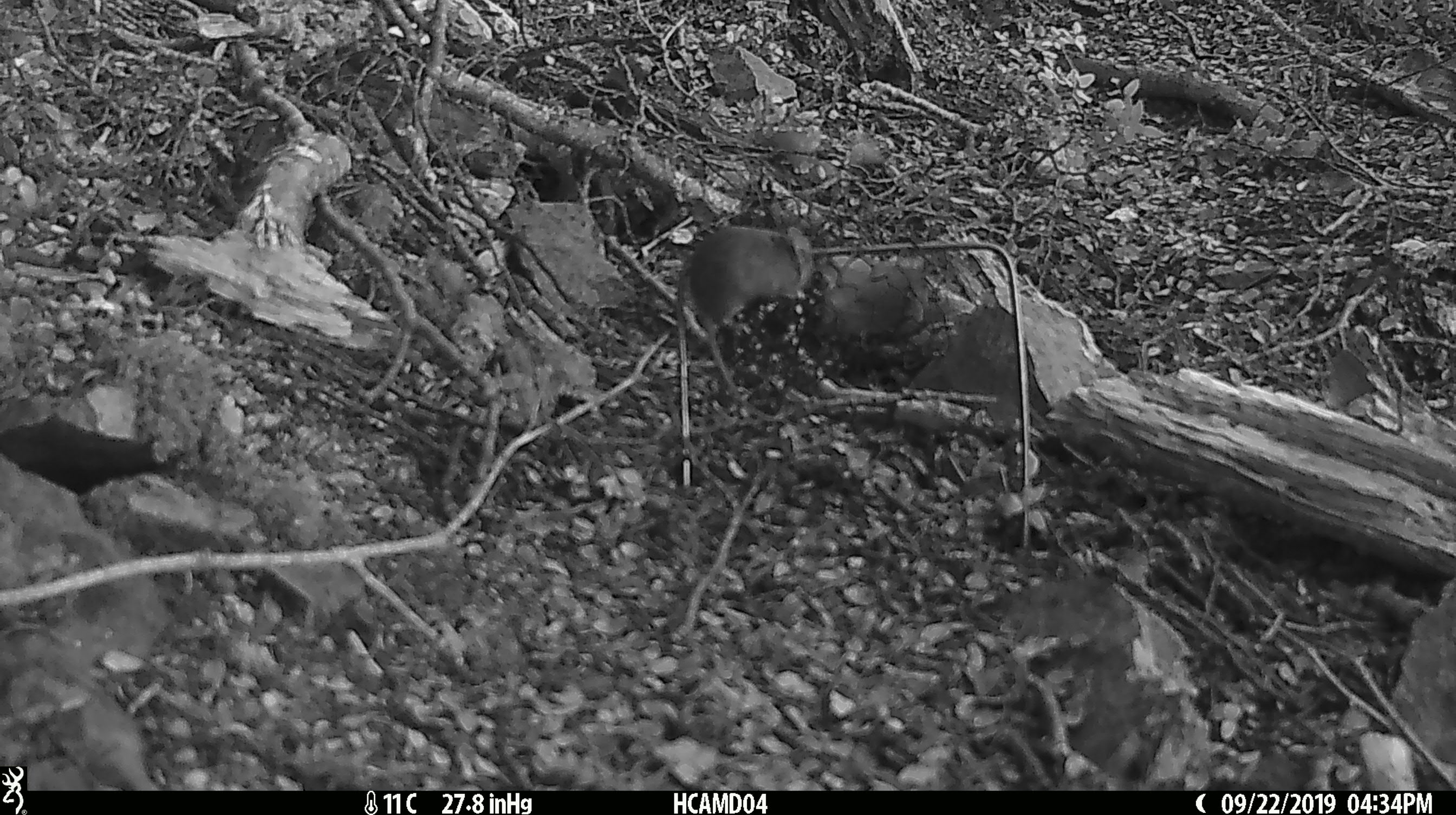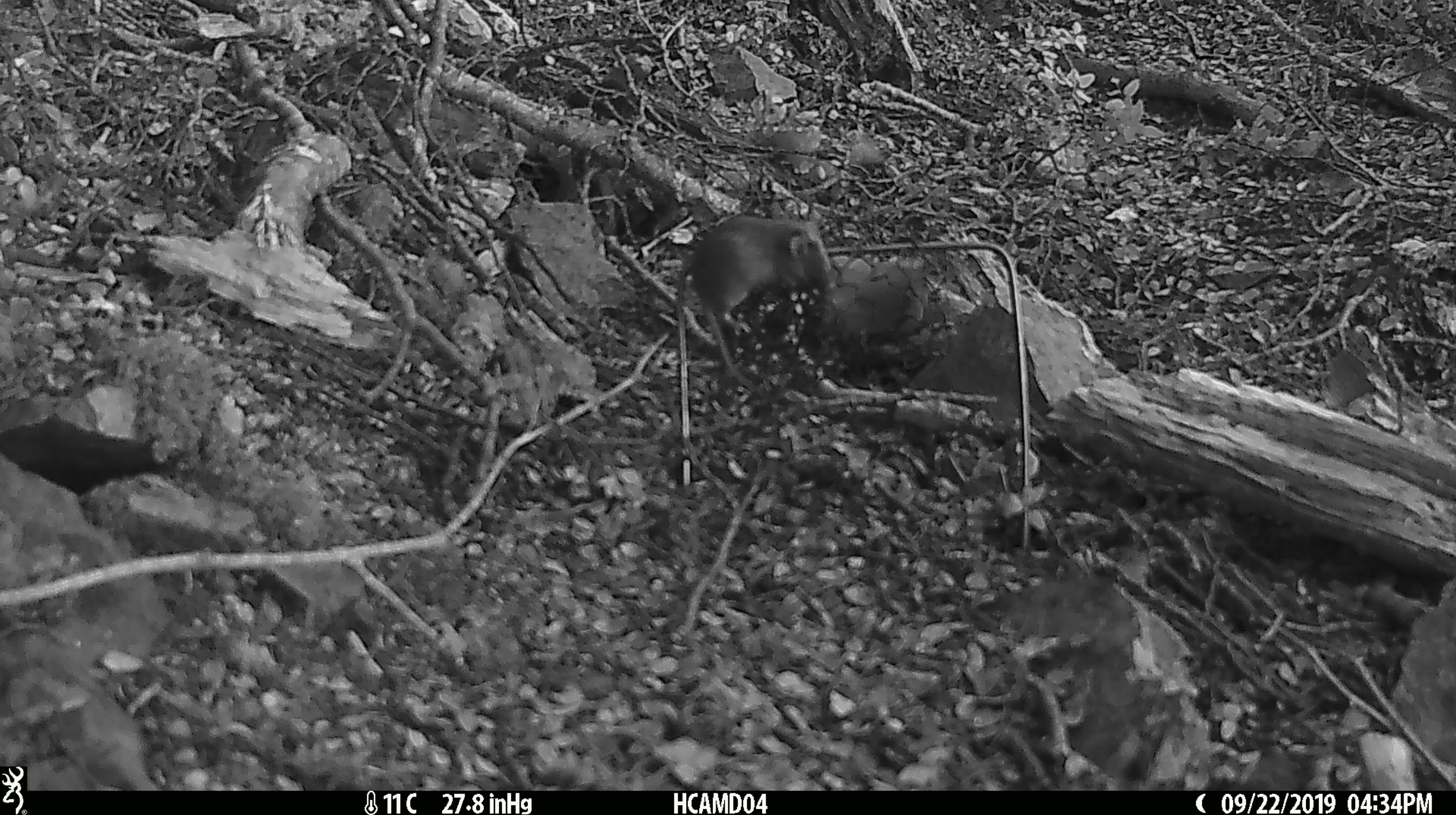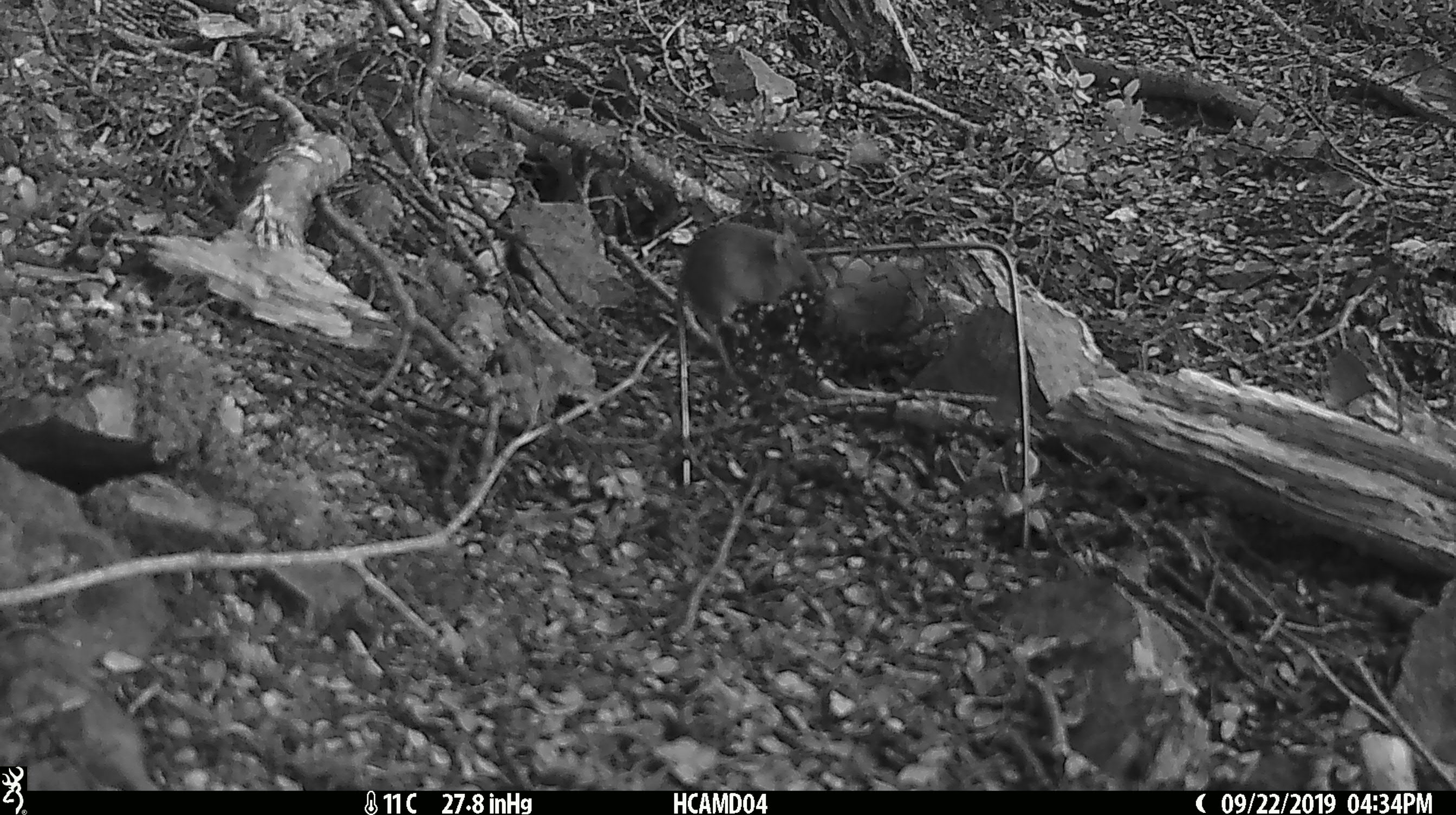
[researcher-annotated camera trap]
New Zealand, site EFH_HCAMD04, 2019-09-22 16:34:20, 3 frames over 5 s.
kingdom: Animalia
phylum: Chordata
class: Mammalia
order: Rodentia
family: Muridae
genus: Mus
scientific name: Mus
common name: mouse